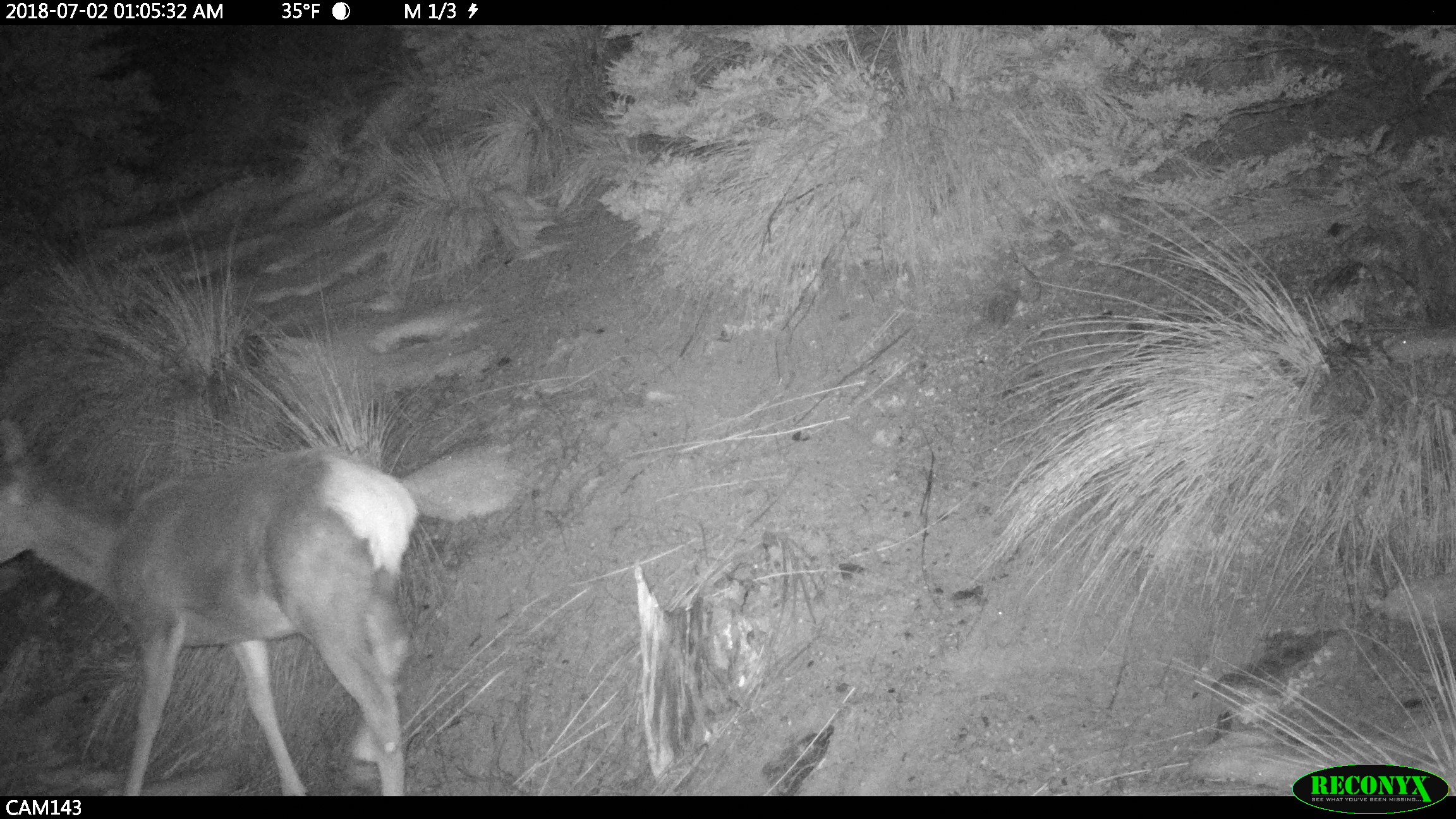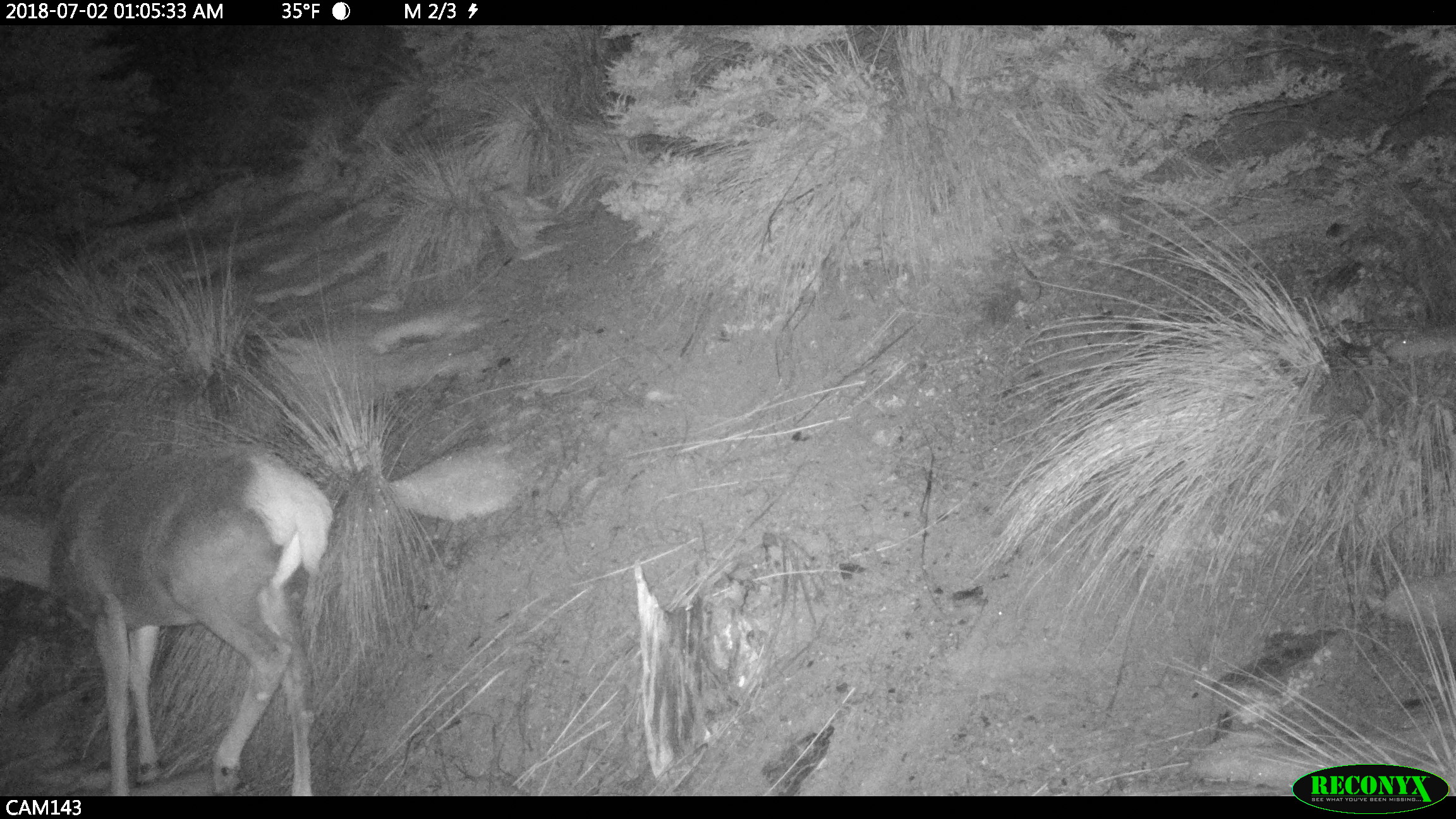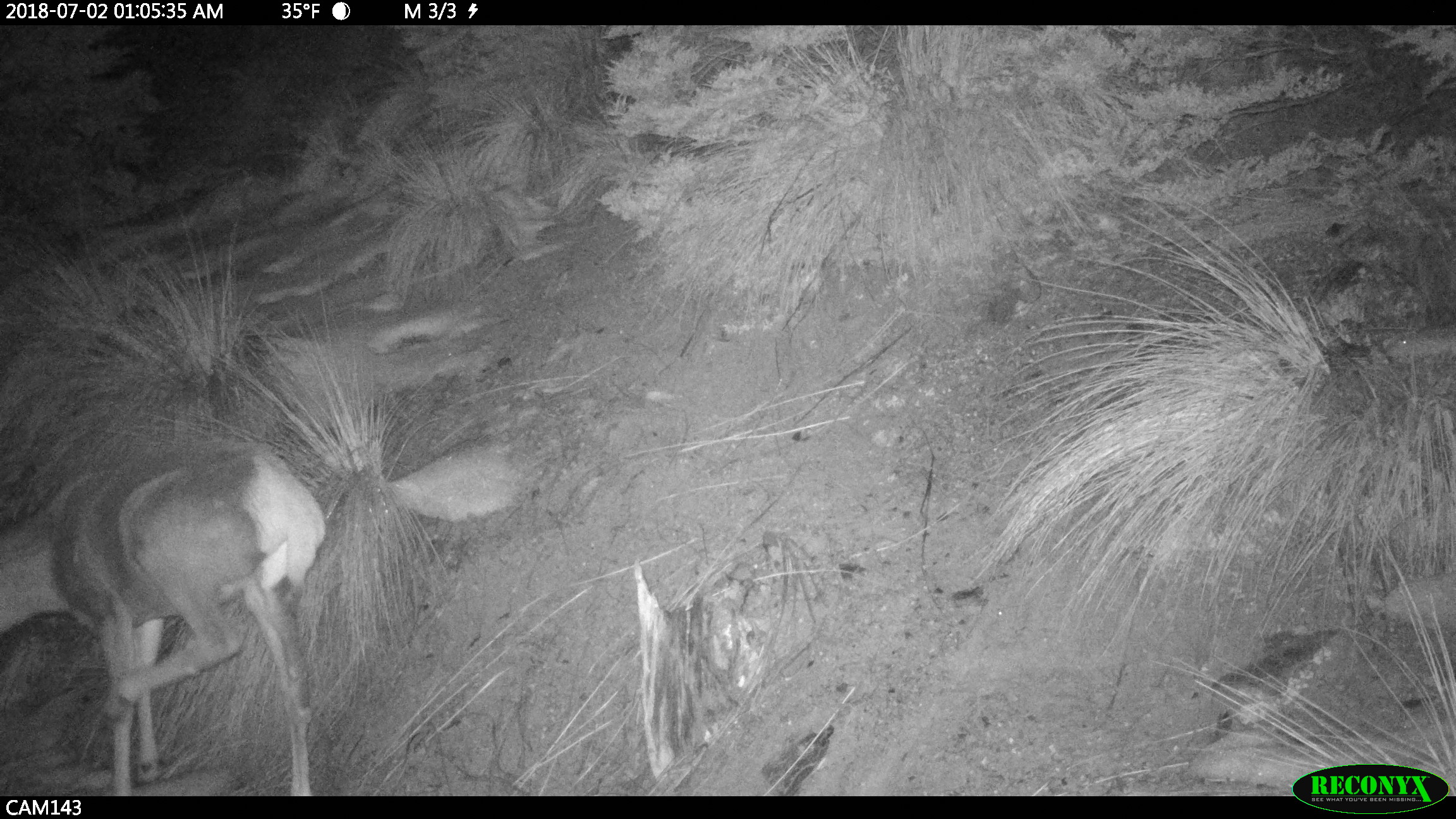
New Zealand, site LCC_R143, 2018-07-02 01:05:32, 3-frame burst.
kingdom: Animalia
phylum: Chordata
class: Mammalia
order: Artiodactyla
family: Cervidae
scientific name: Cervidae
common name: deer